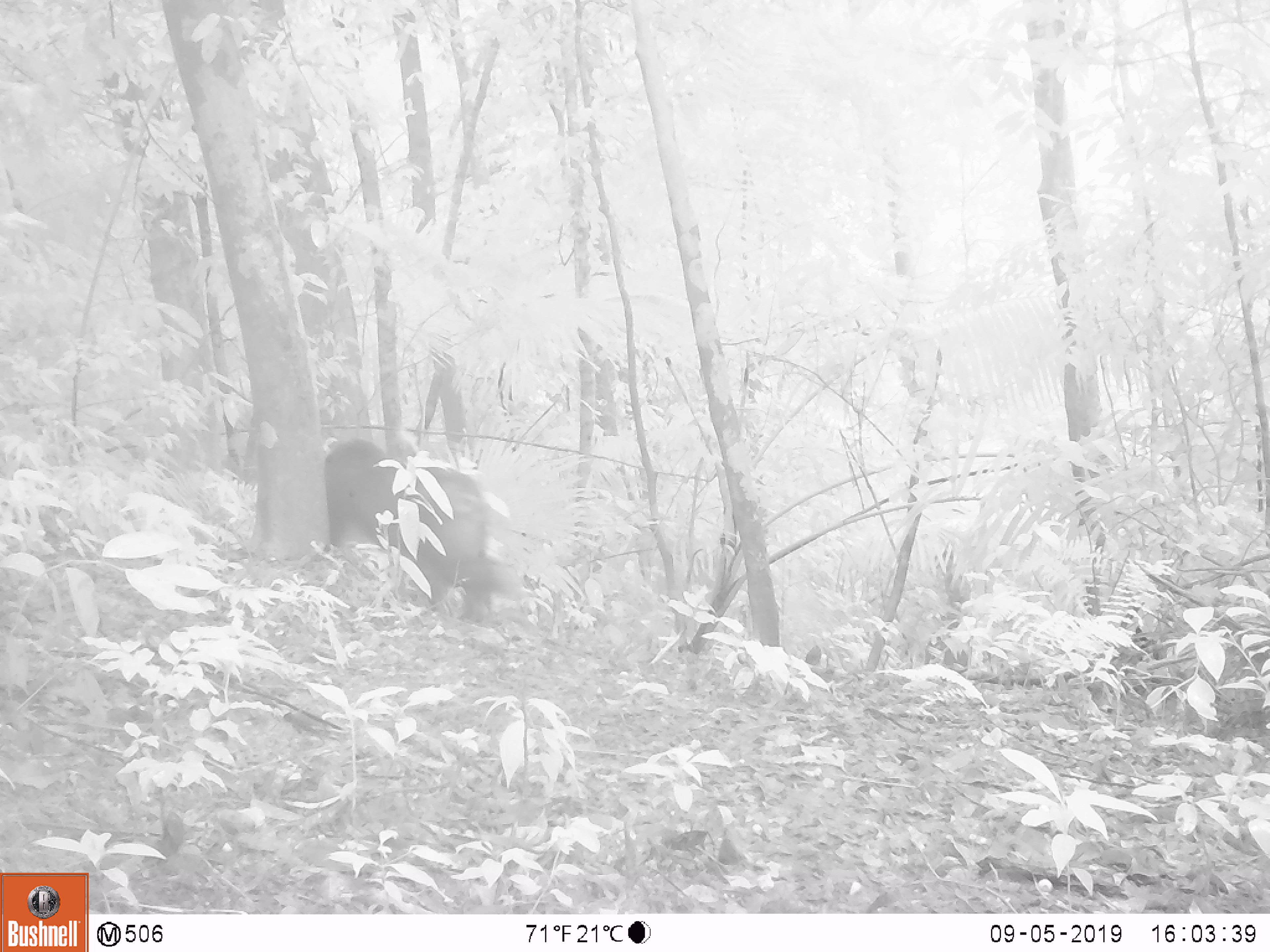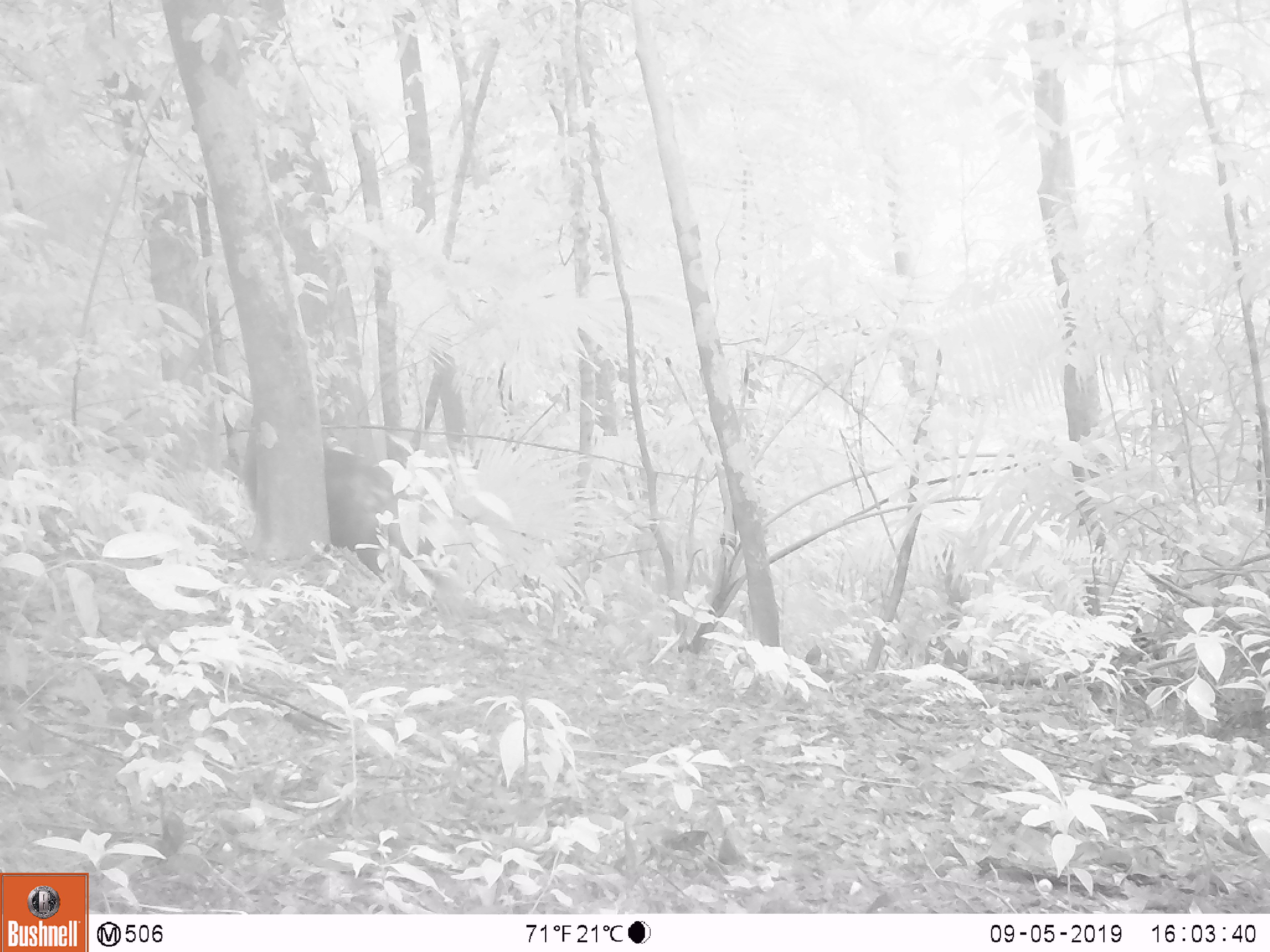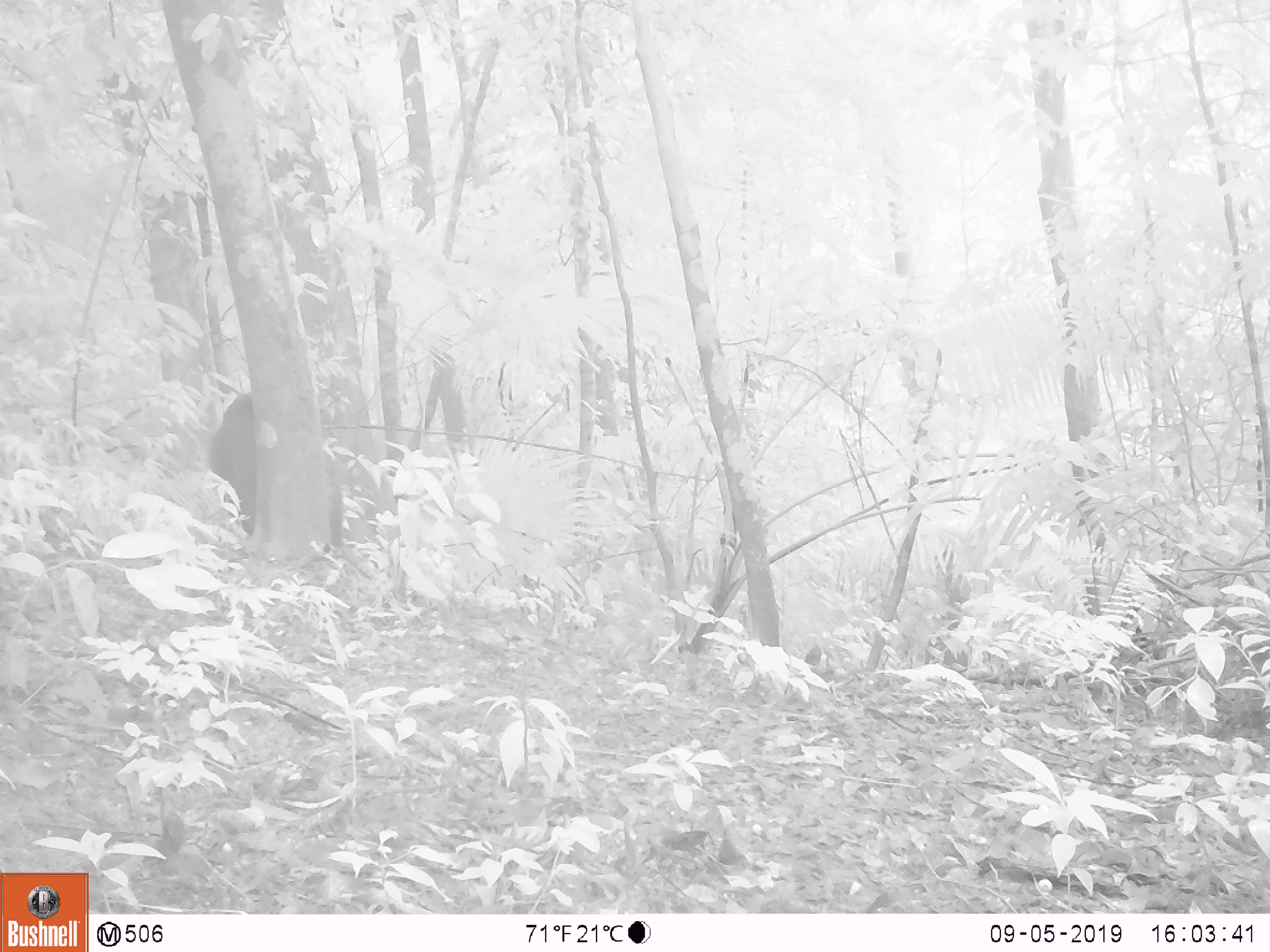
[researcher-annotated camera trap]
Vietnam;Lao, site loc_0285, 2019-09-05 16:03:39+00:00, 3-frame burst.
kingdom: Animalia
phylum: Chordata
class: Mammalia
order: Primates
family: Cercopithecidae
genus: Macaca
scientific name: Macaca arctoides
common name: stump-tailed macaque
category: stump tailed macaque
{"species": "stump tailed macaque (stump-tailed macaque) (Macaca arctoides)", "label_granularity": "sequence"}